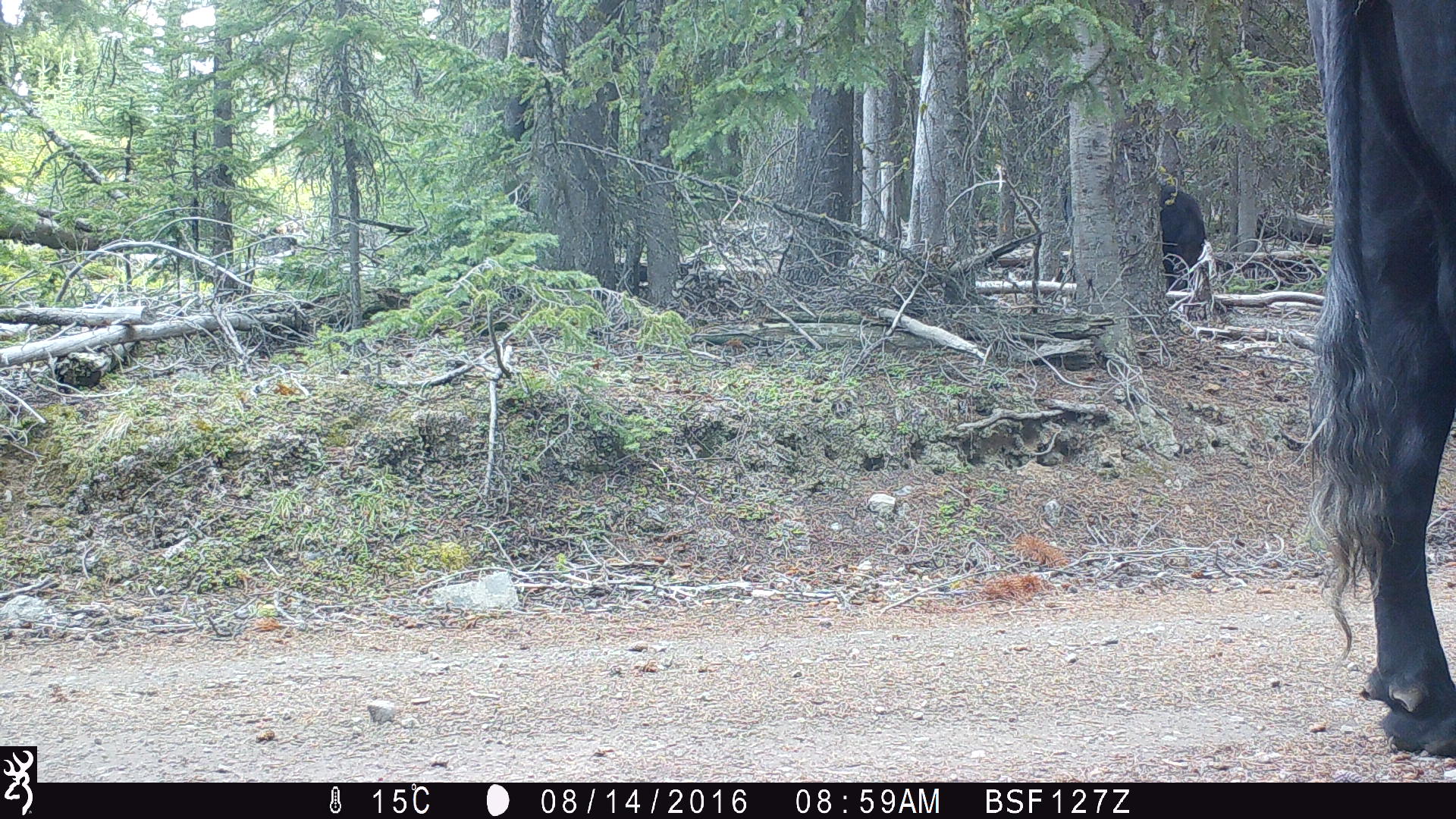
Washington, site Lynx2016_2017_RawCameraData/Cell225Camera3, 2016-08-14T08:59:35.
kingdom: Animalia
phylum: Chordata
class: Mammalia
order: Artiodactyla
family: Bovidae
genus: Bos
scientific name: Bos taurus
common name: domestic cattle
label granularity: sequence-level